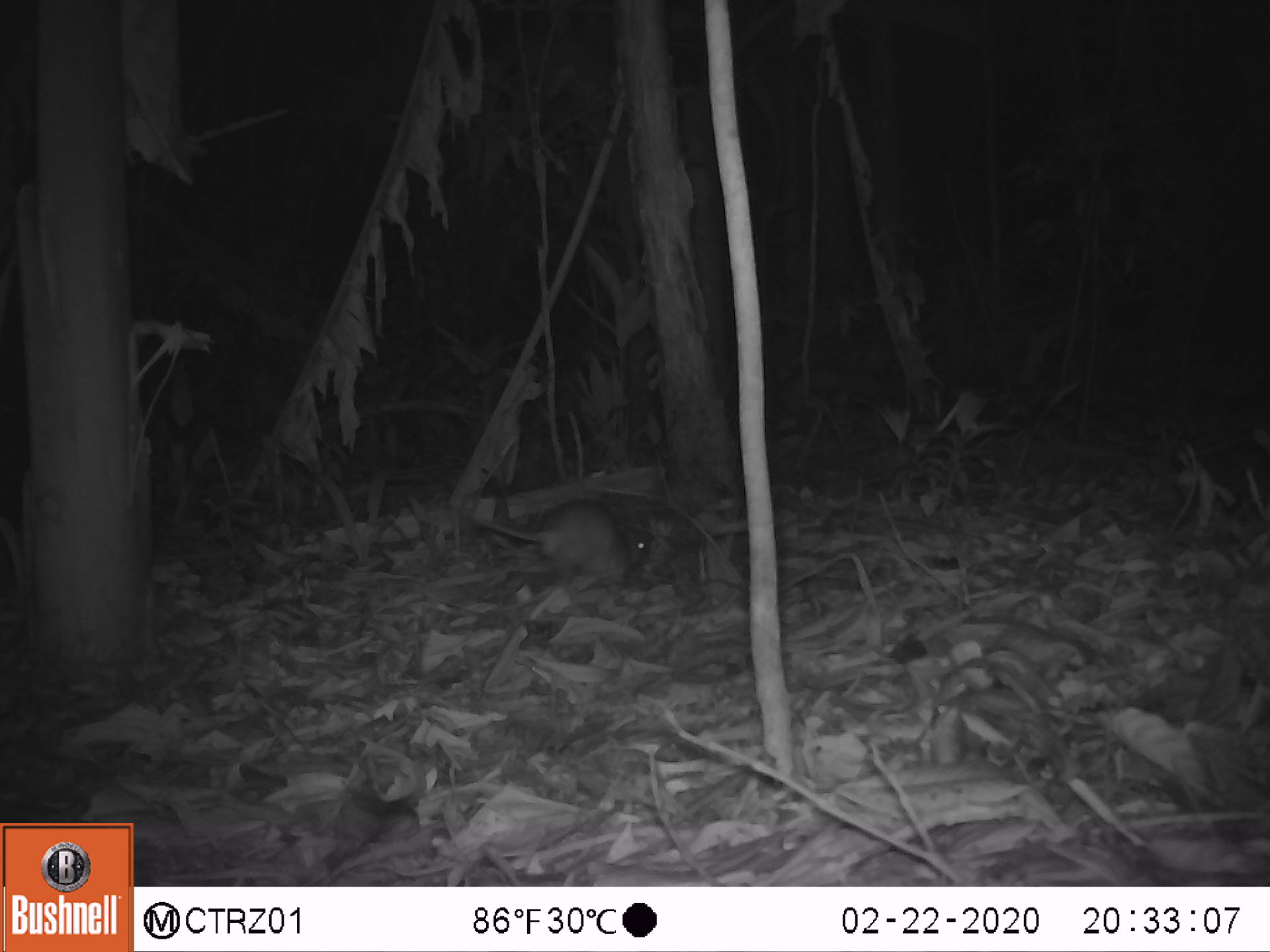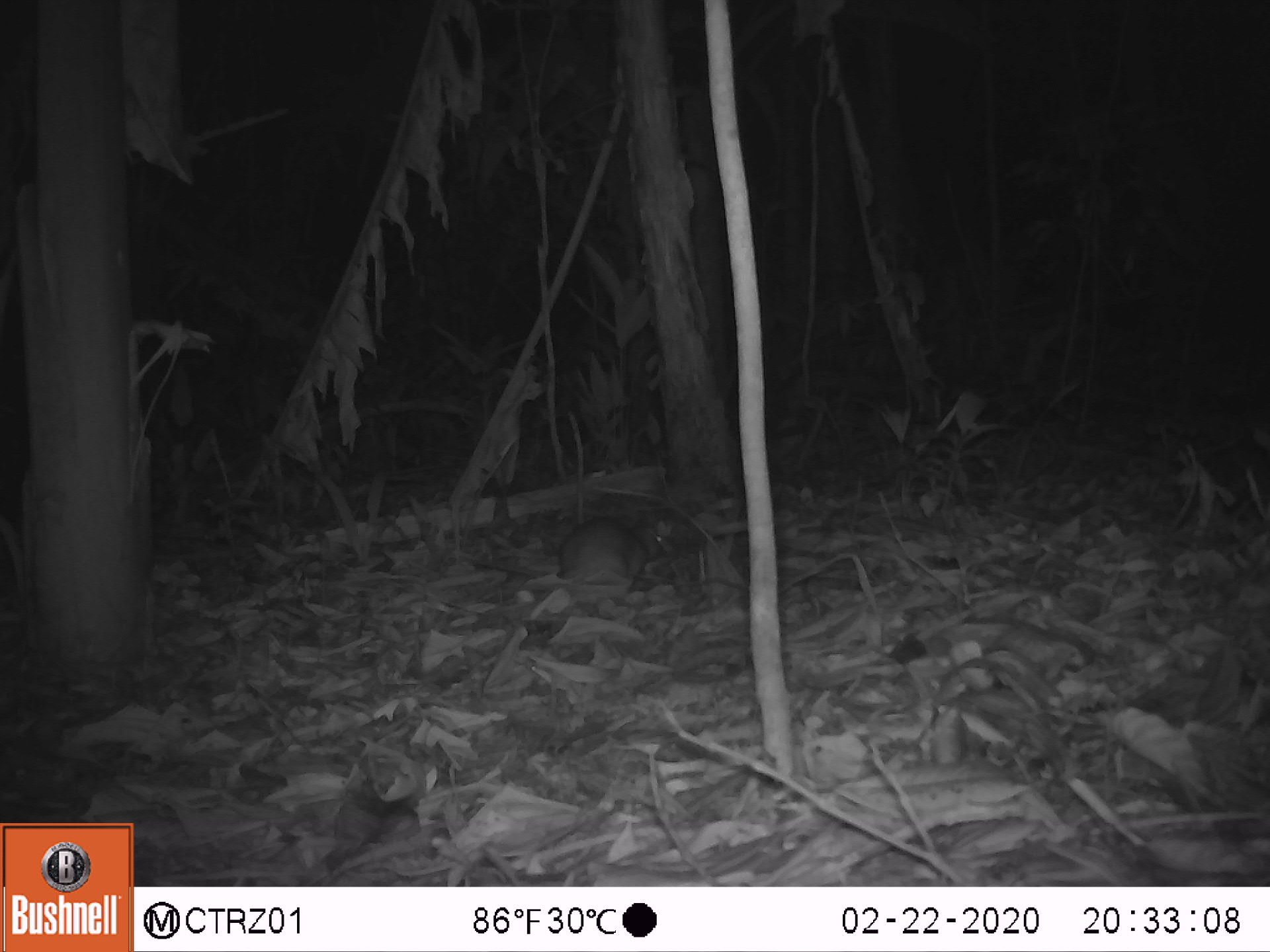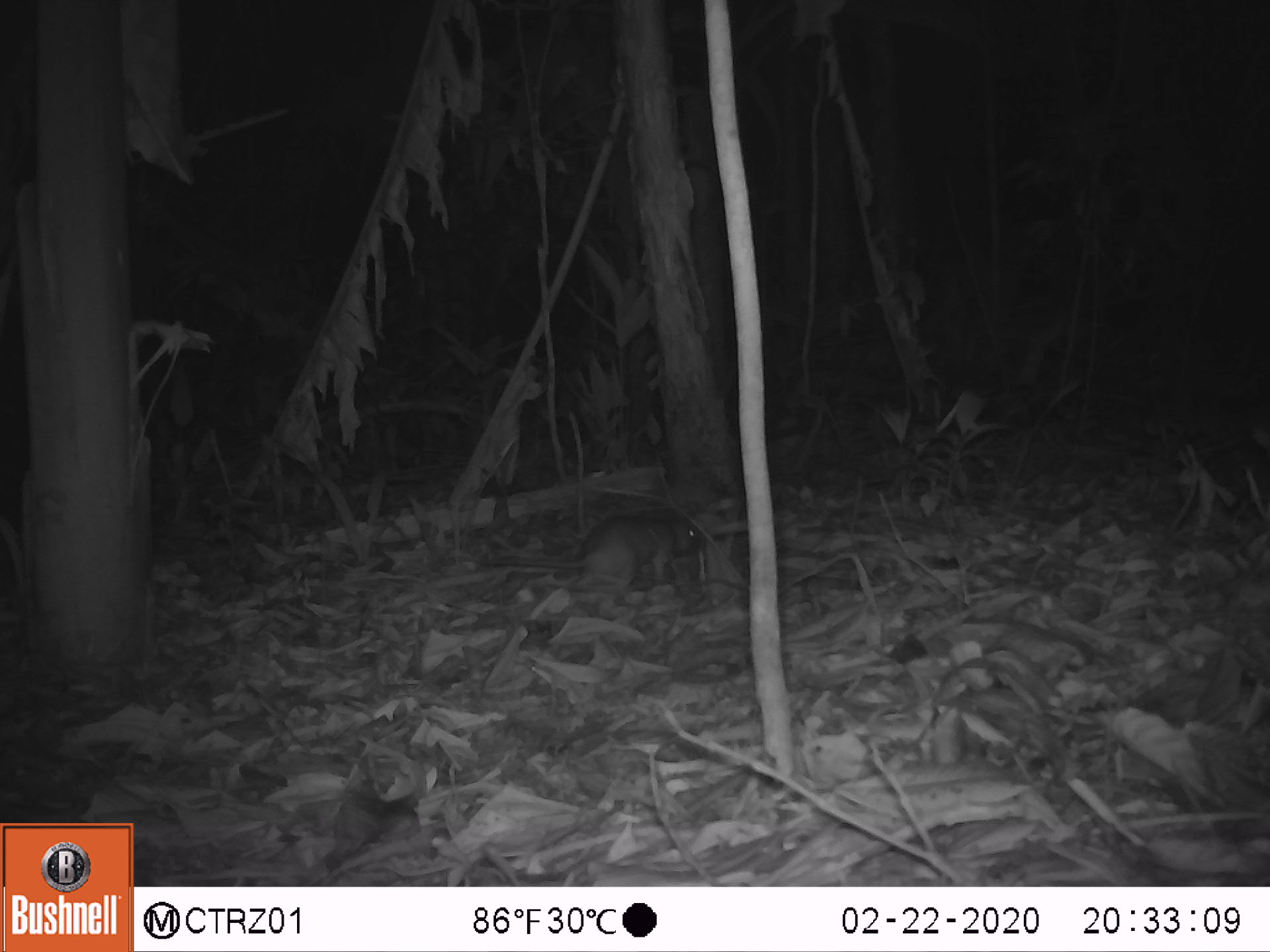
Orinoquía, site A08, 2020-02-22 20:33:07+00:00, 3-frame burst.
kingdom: Animalia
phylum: Chordata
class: Mammalia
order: Rodentia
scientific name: Rodentia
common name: rodent